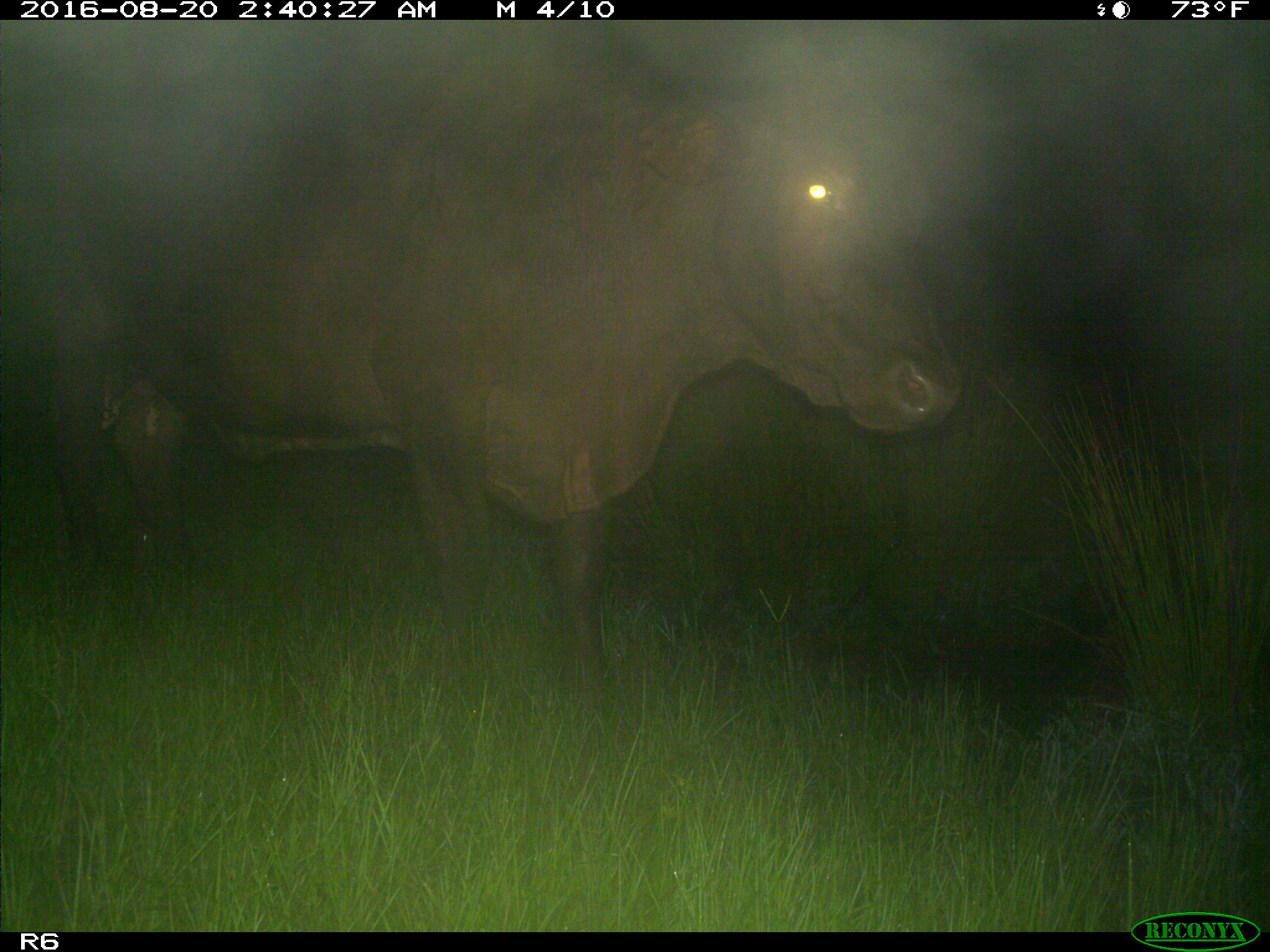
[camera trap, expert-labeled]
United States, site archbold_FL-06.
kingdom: Animalia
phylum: Chordata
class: Mammalia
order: Artiodactyla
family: Bovidae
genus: Bos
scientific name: Bos taurus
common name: domestic cow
Bos taurus (domestic cow).